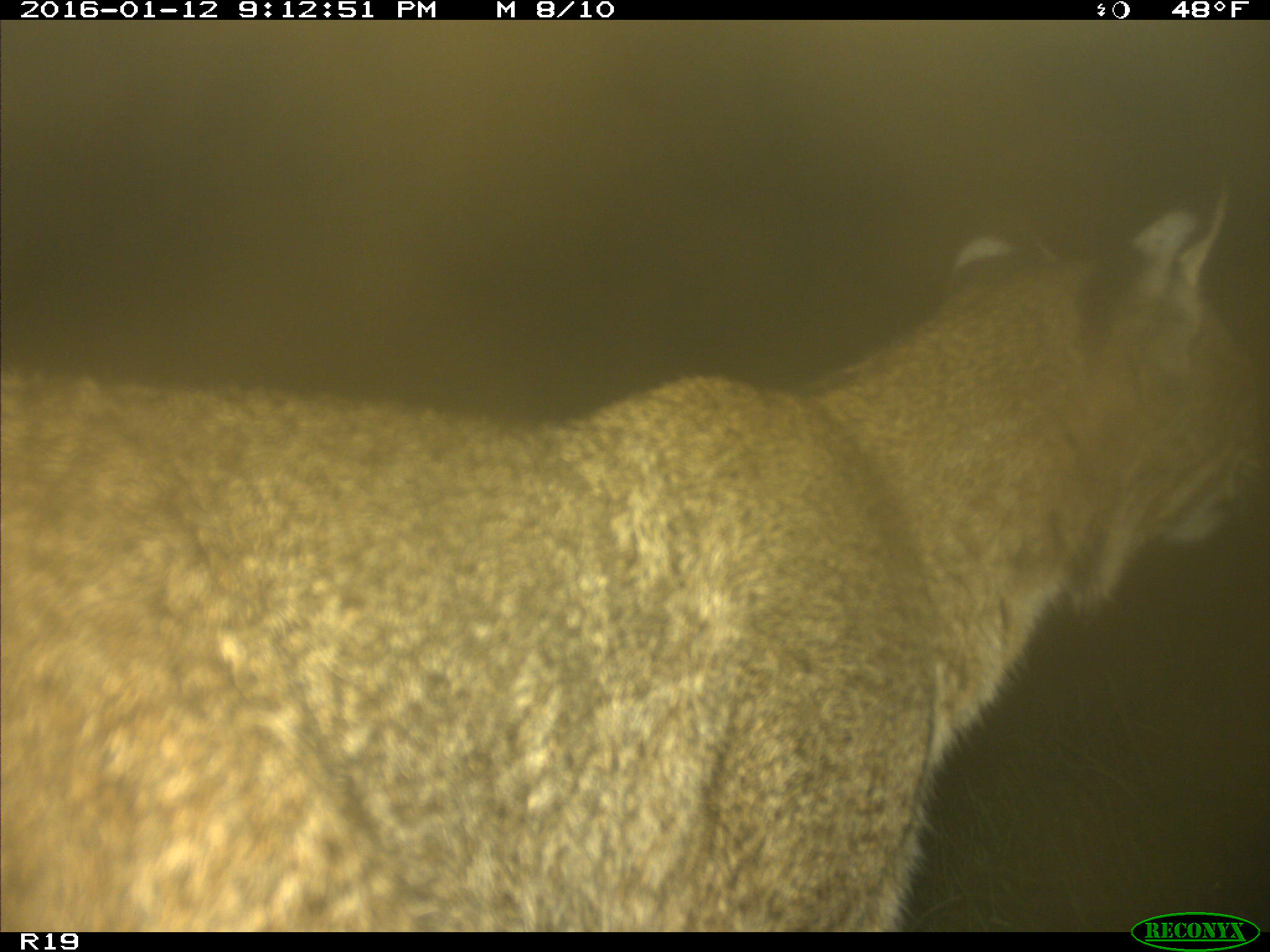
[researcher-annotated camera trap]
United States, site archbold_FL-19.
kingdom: Animalia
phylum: Chordata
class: Mammalia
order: Carnivora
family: Felidae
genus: Lynx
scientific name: Lynx rufus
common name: bobcat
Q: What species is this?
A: Lynx rufus (bobcat).